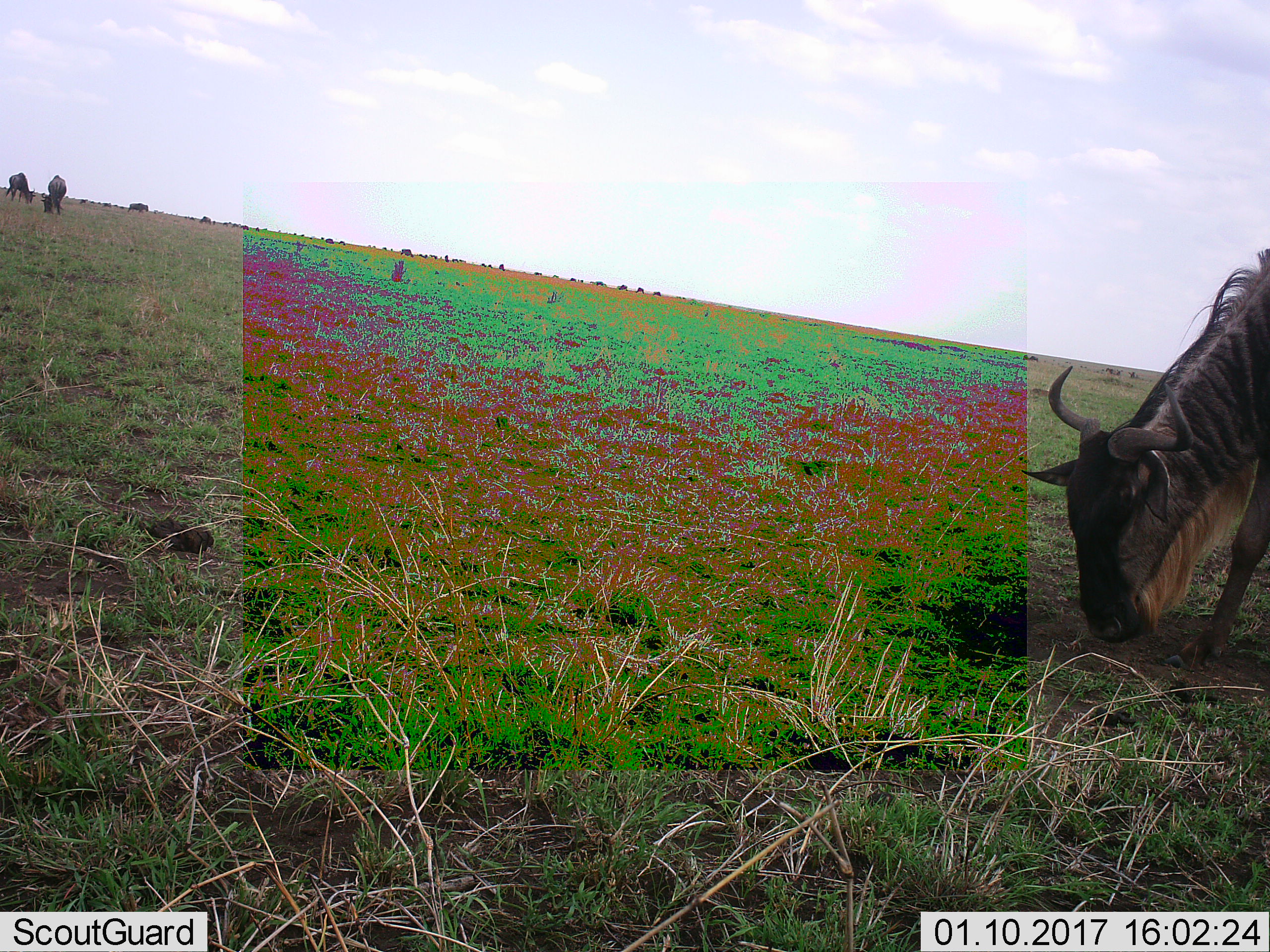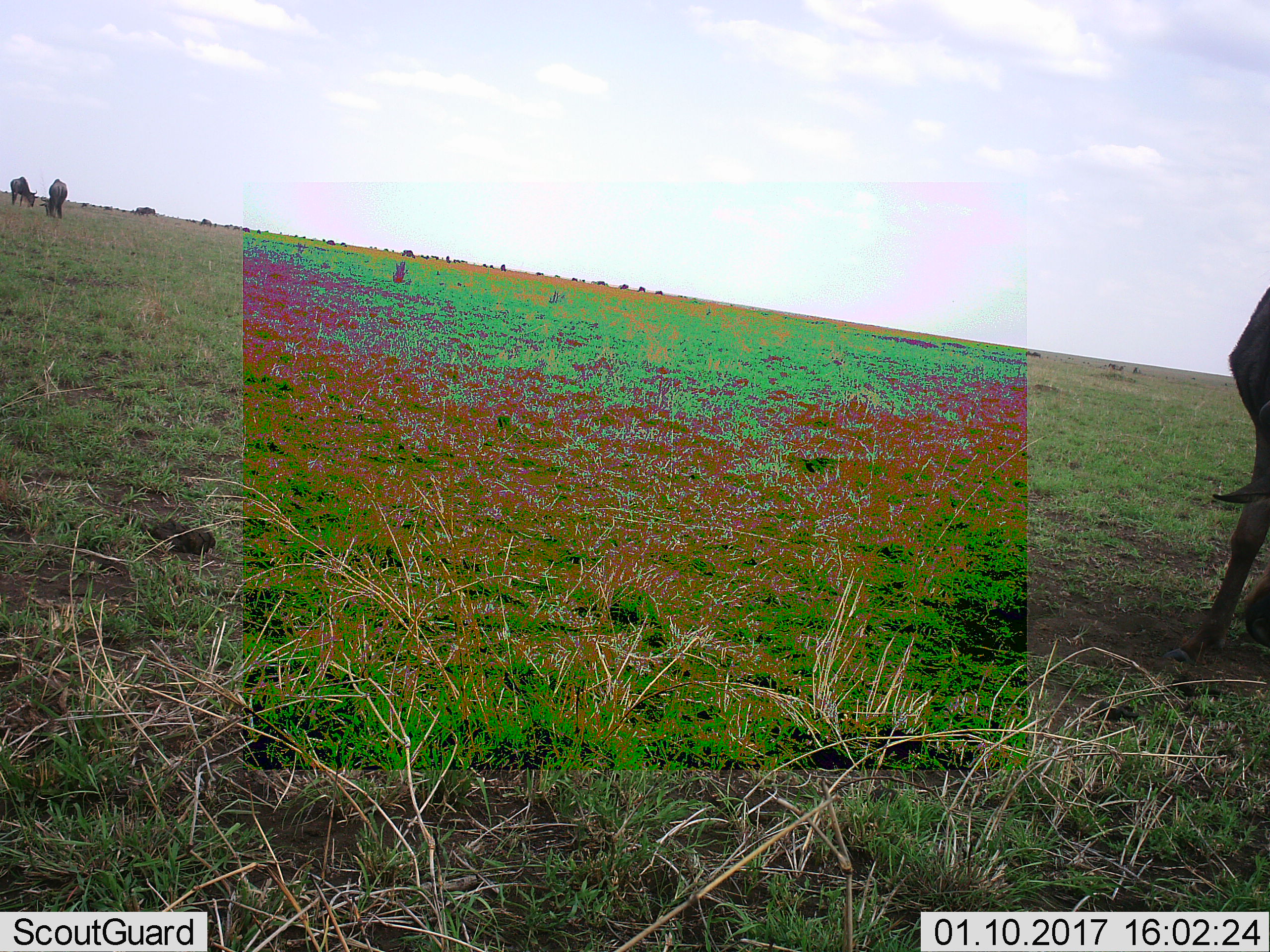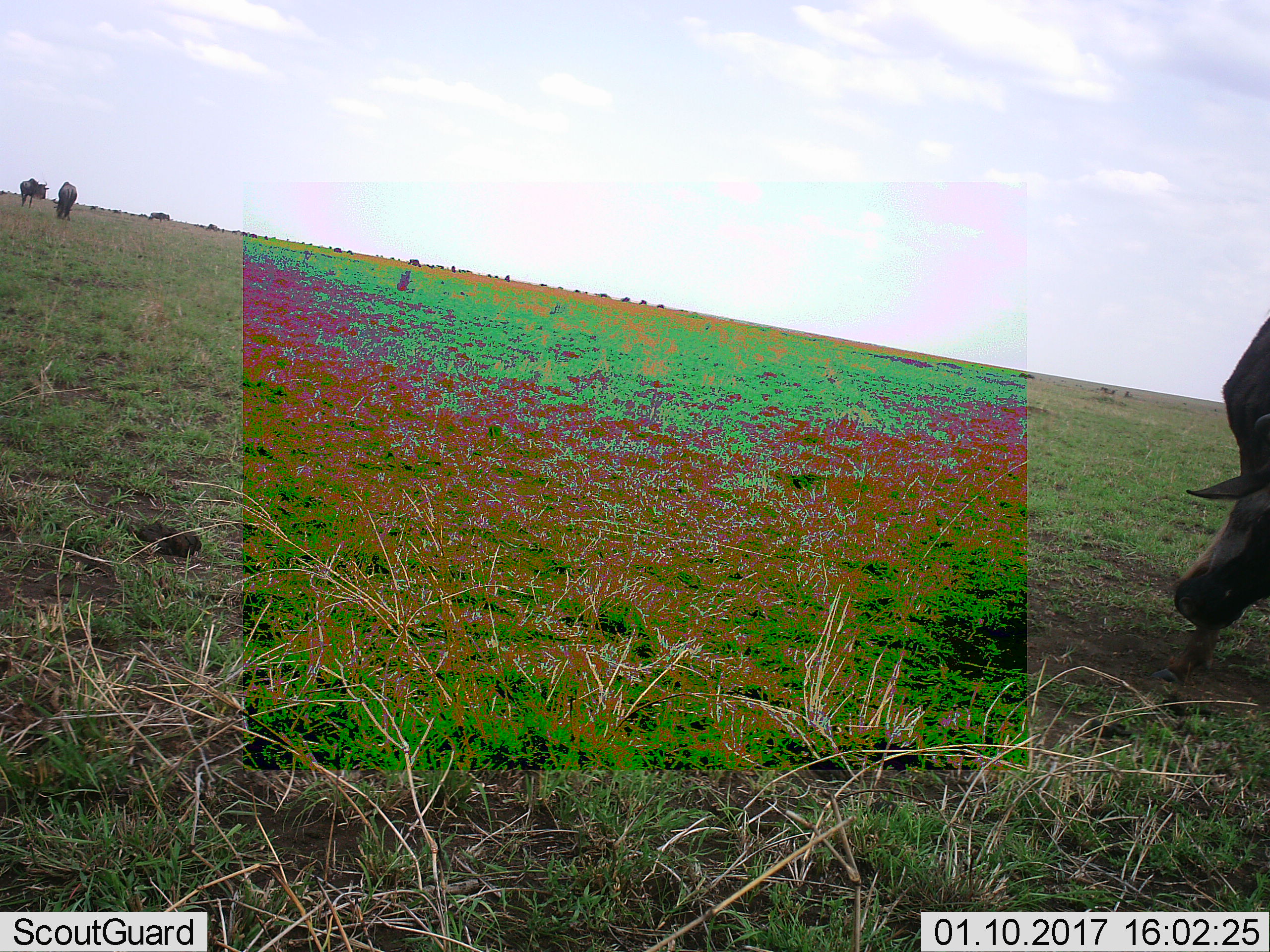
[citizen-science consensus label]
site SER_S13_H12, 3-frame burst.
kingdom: Animalia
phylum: Chordata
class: Mammalia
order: Artiodactyla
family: Bovidae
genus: Connochaetes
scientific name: Connochaetes taurinus taurinus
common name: blue wildebeest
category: wildebeestblue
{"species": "wildebeestblue (blue wildebeest) (Connochaetes taurinus taurinus)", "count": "3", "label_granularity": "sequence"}